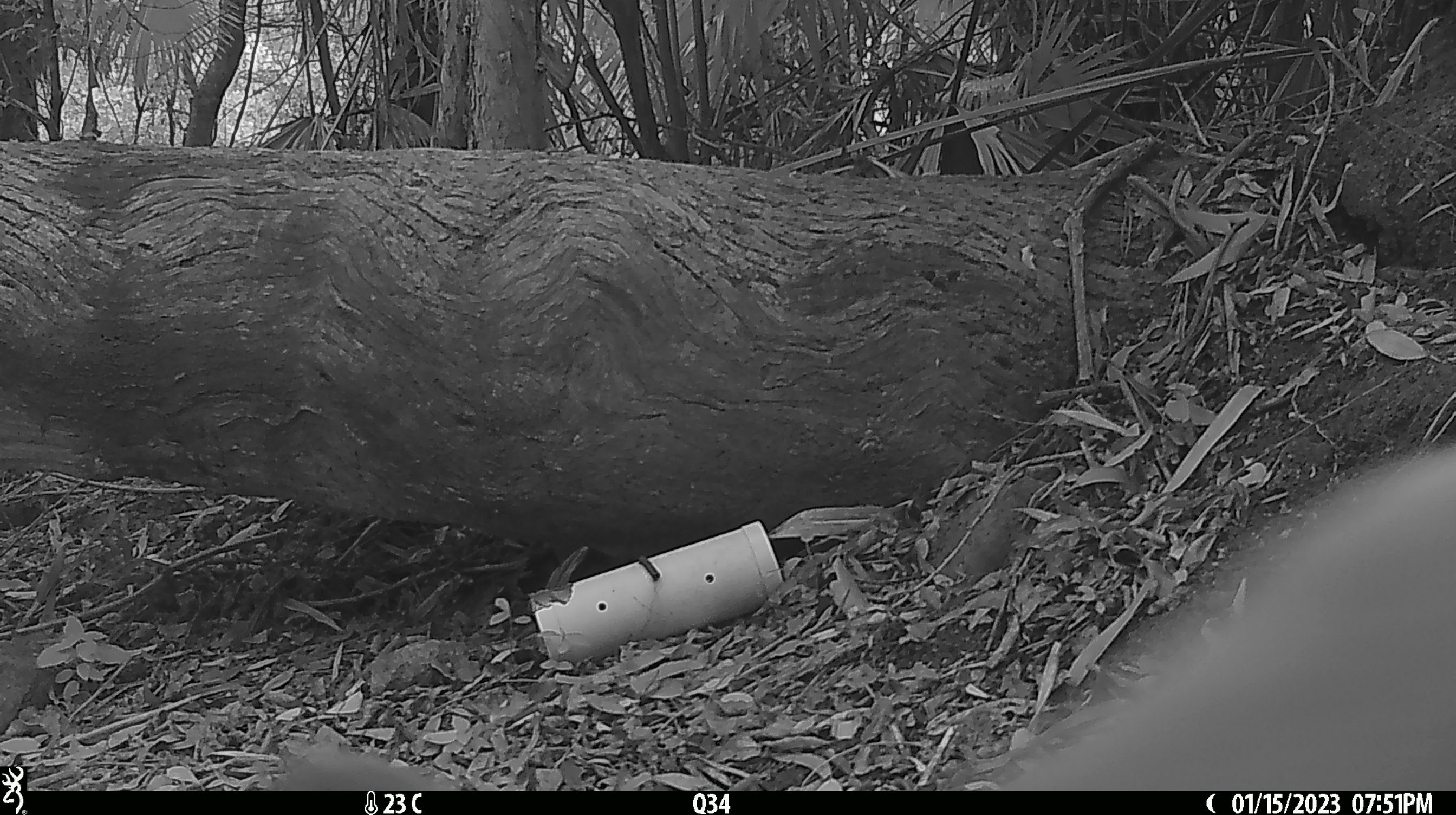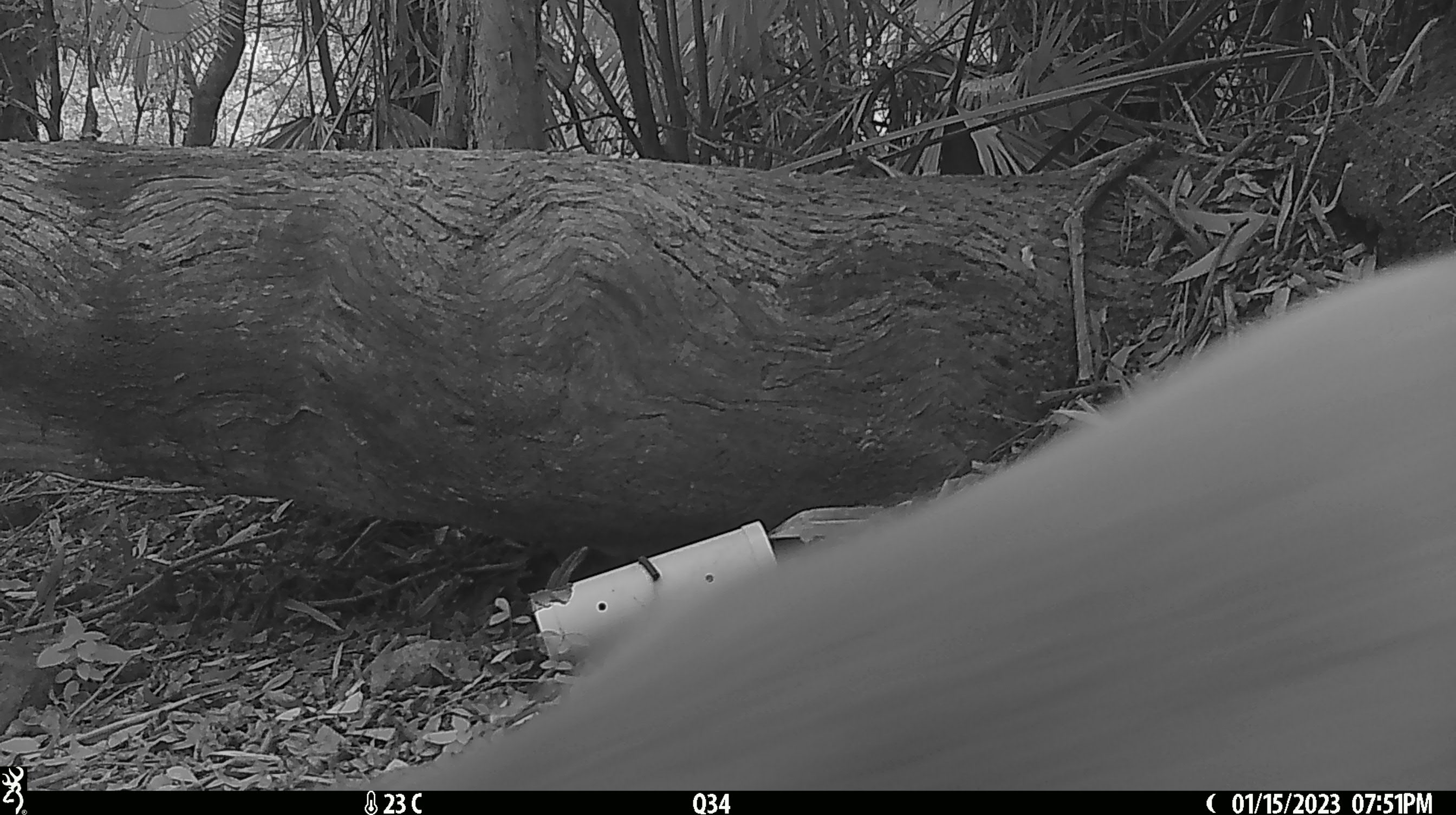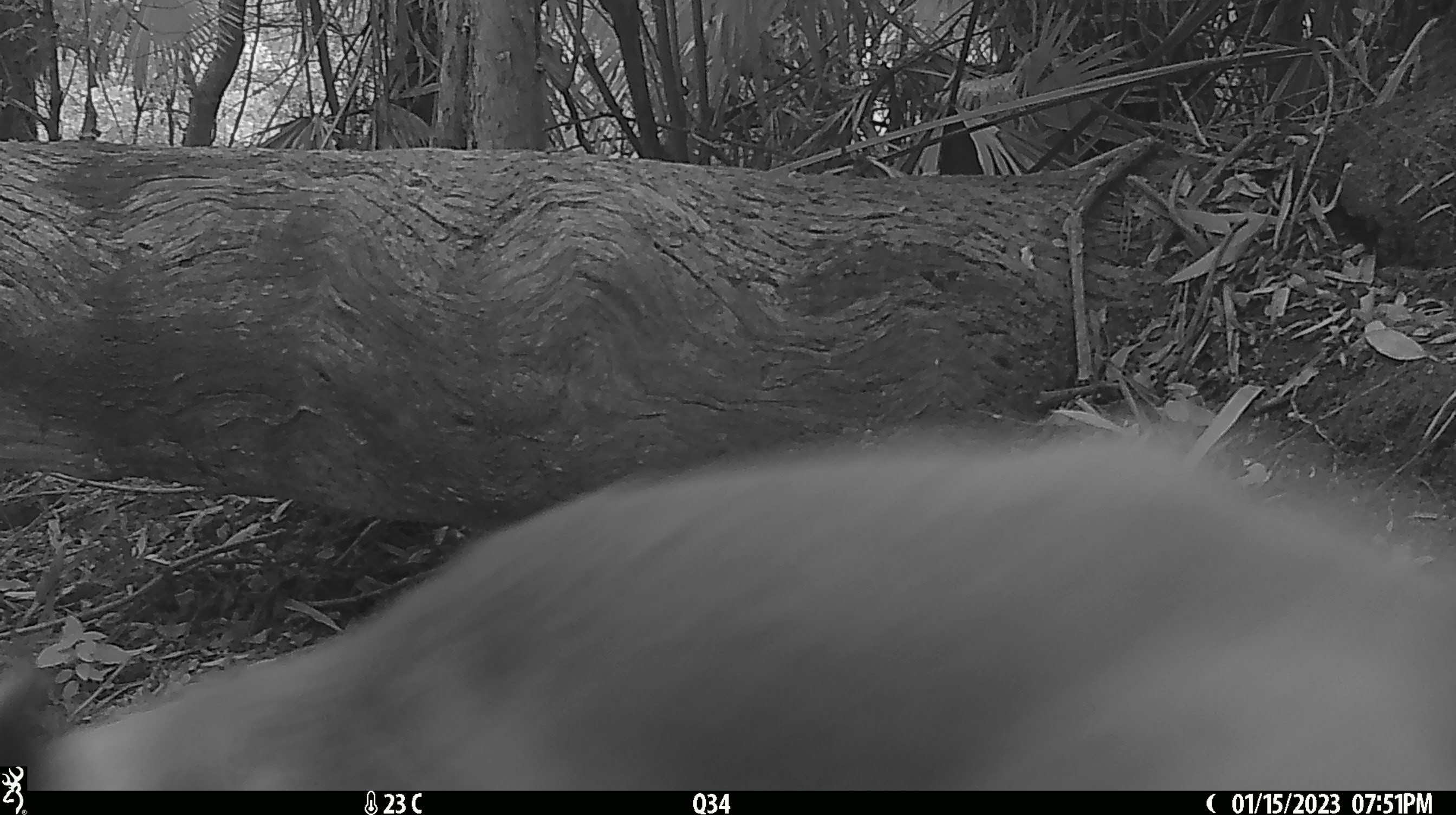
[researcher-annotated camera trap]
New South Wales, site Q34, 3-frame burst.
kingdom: Animalia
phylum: Chordata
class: Mammalia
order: Carnivora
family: Canidae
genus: Canis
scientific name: Canis familiaris dingo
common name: dingo